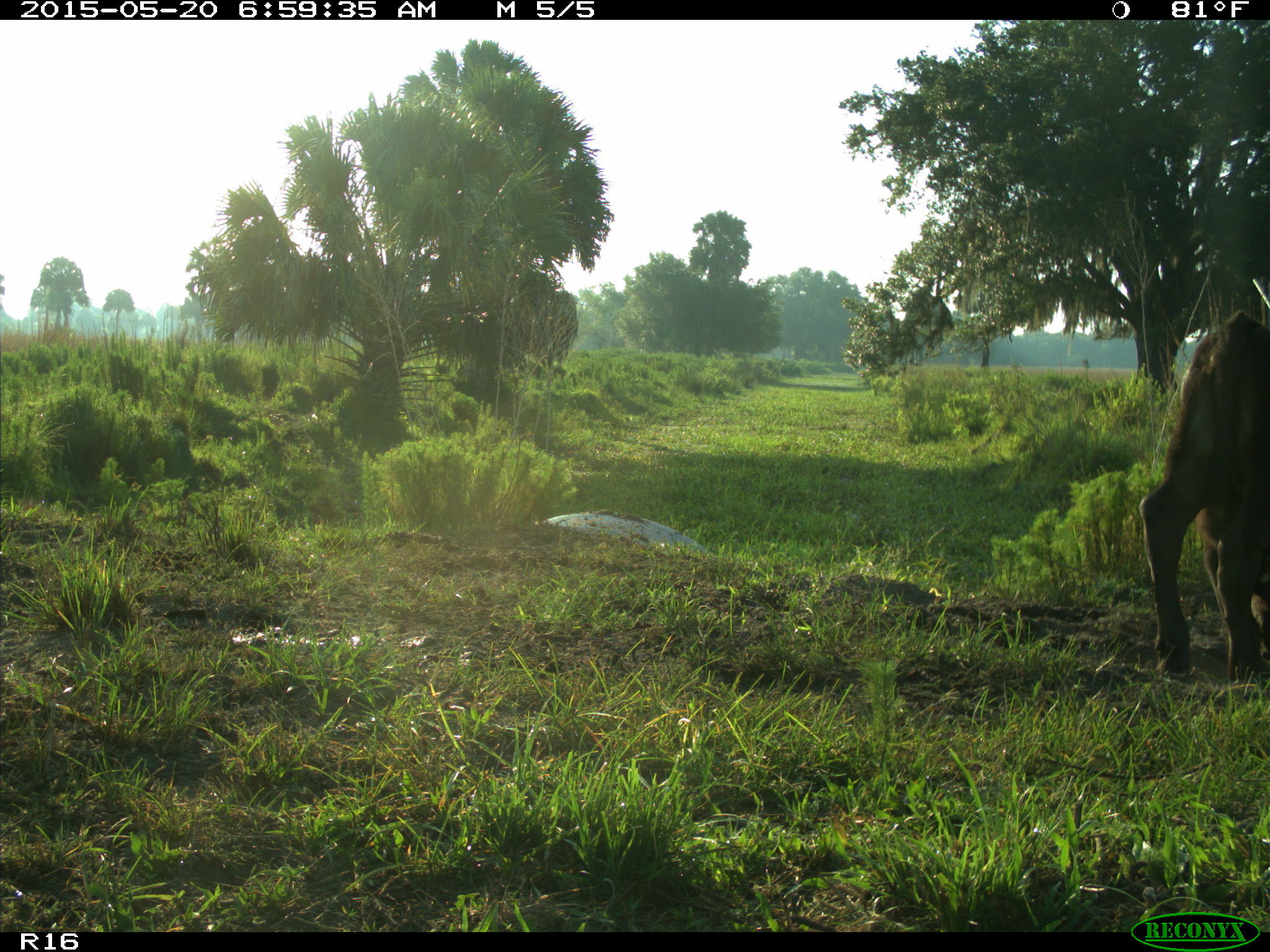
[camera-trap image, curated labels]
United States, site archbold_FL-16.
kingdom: Animalia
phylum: Chordata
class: Mammalia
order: Artiodactyla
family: Bovidae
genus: Bos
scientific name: Bos taurus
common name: domestic cow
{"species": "Bos taurus (domestic cow)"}